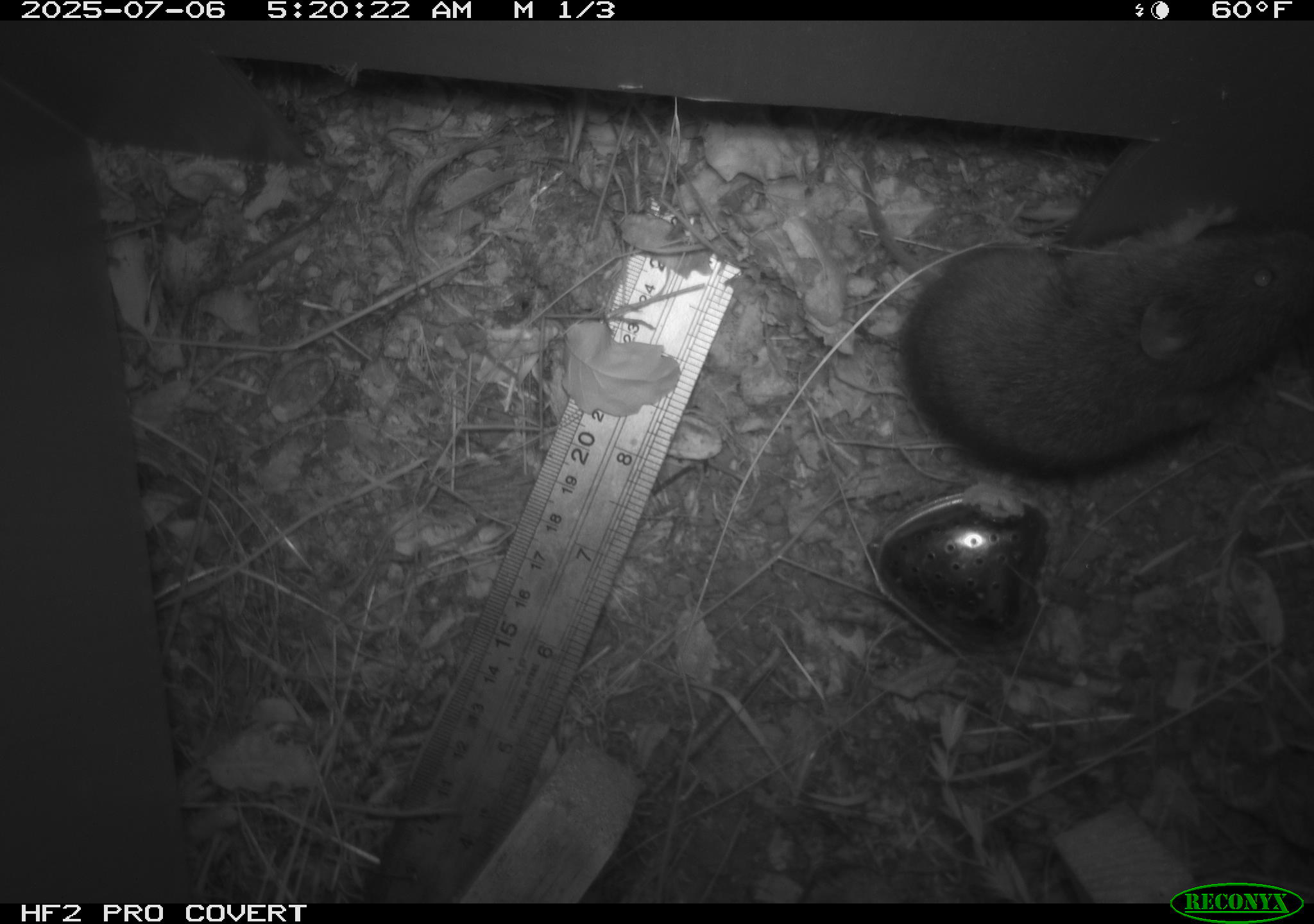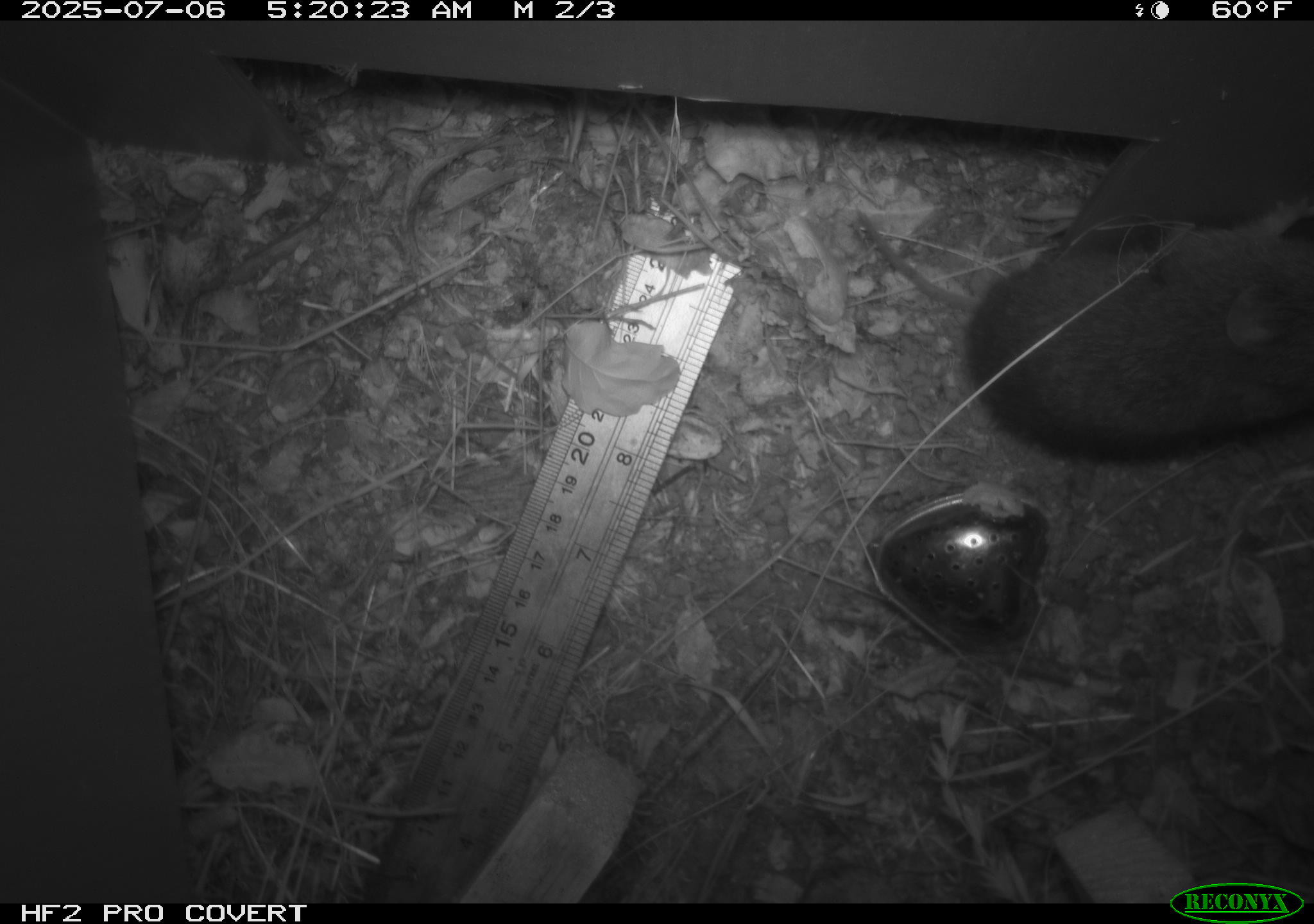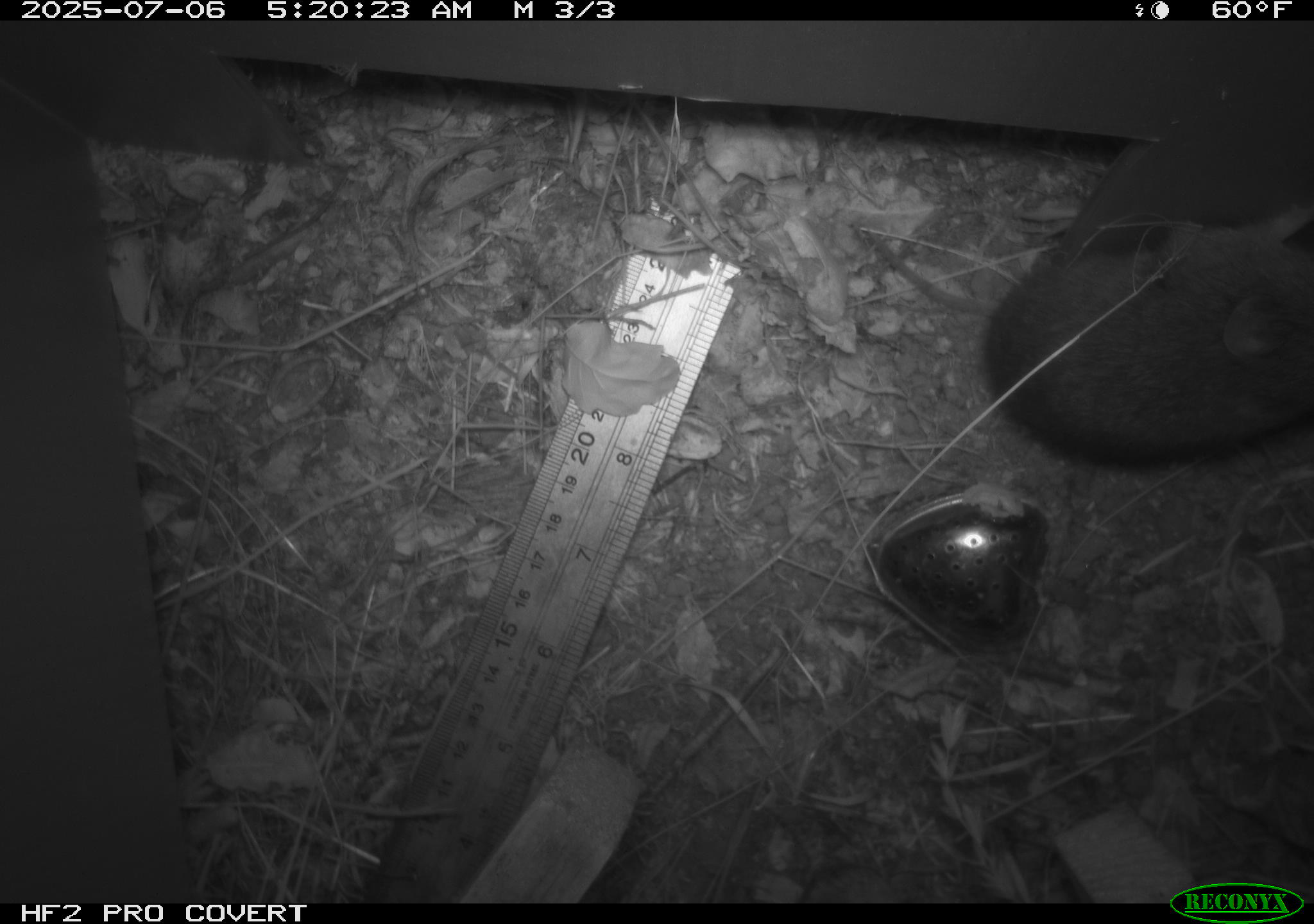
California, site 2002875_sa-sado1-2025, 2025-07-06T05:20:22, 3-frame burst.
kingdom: Animalia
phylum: Chordata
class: Mammalia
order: Rodentia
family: Cricetidae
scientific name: Arvicolinae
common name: voles, lemmings, and muskrats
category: arvicolinae subfamily